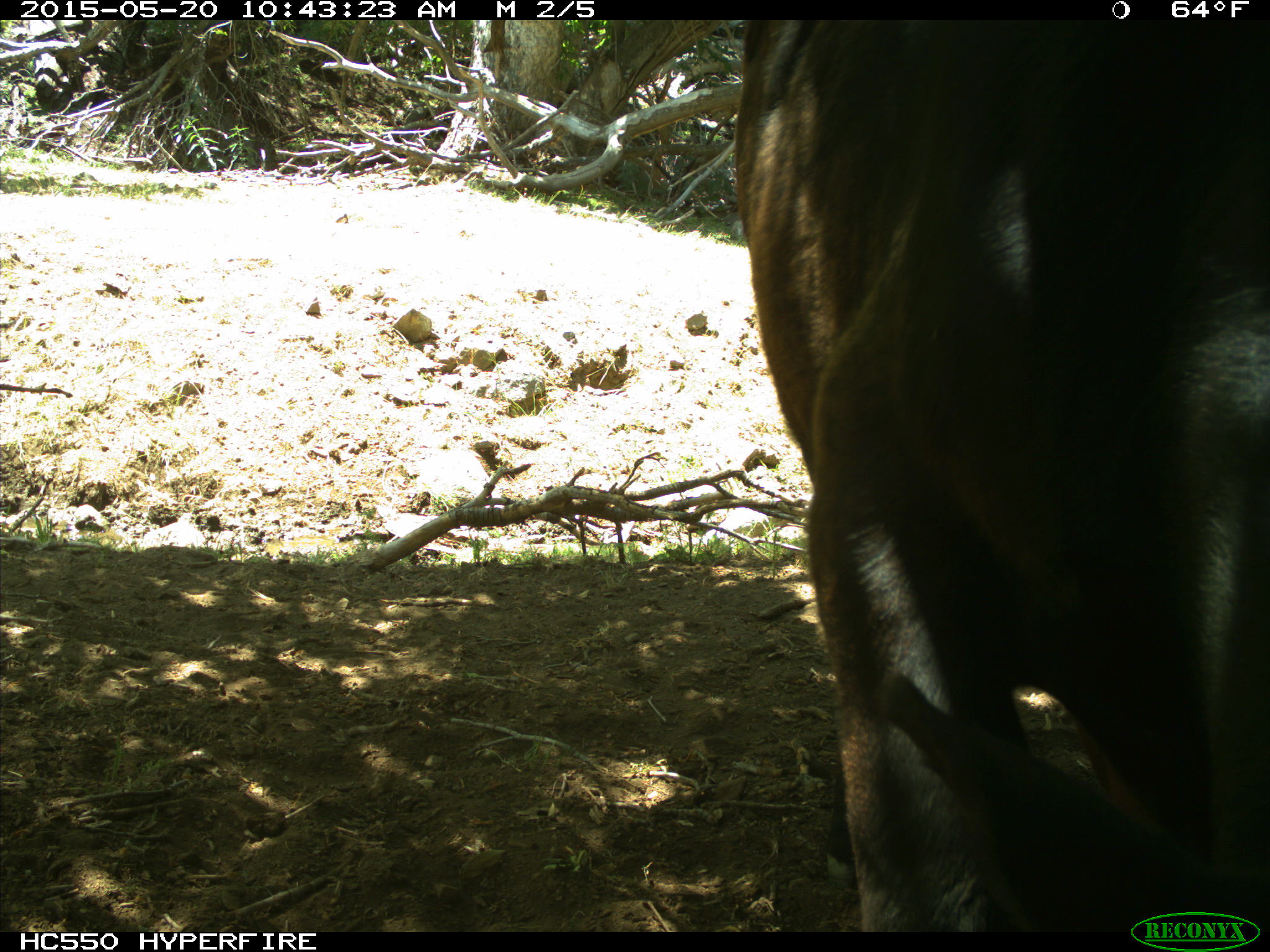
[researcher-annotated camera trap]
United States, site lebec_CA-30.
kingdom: Animalia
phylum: Chordata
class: Mammalia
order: Artiodactyla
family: Bovidae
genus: Bos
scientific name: Bos taurus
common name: domestic cow